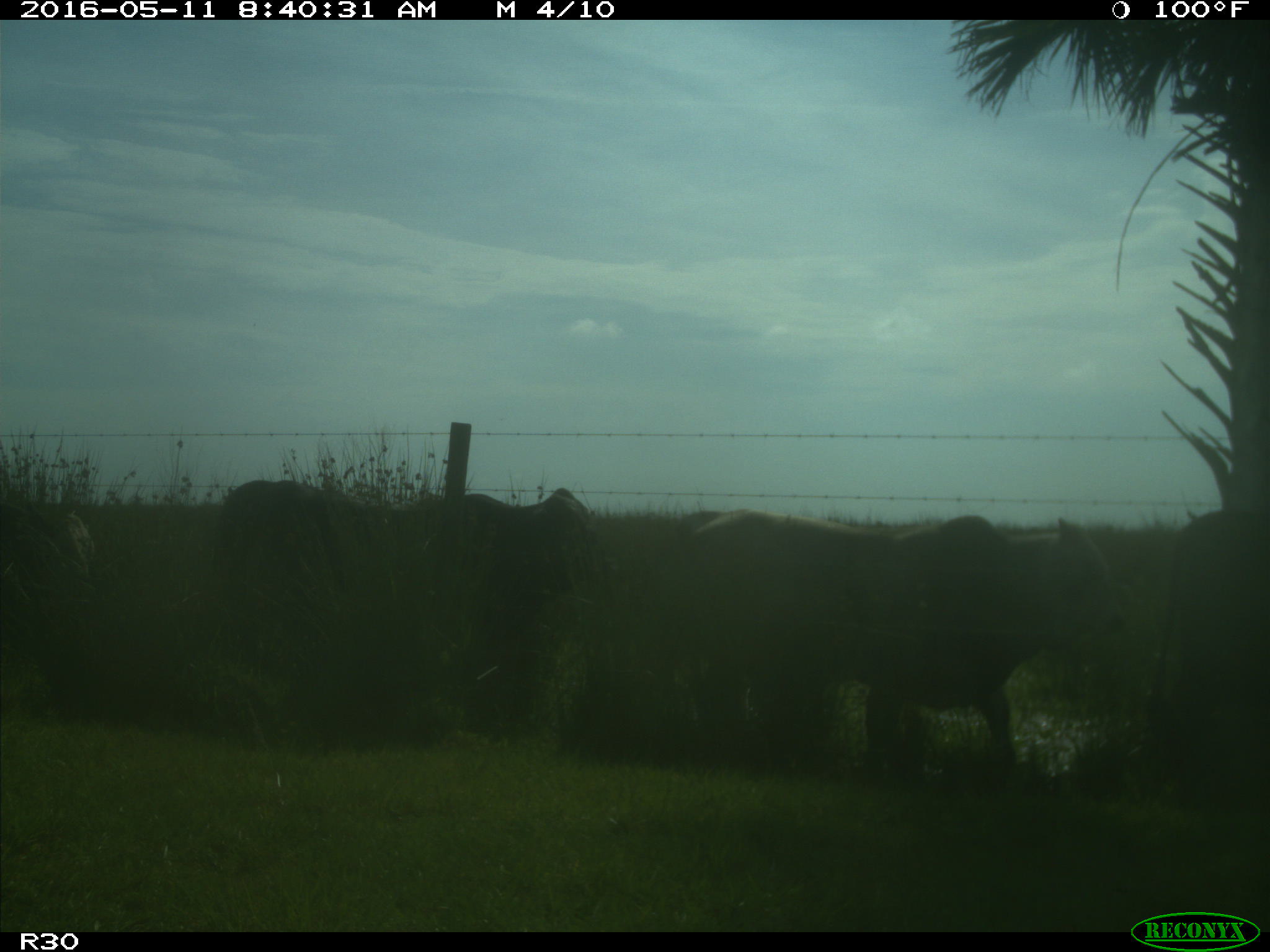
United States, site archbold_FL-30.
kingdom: Animalia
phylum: Chordata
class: Mammalia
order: Artiodactyla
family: Bovidae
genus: Bos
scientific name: Bos taurus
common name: domestic cow